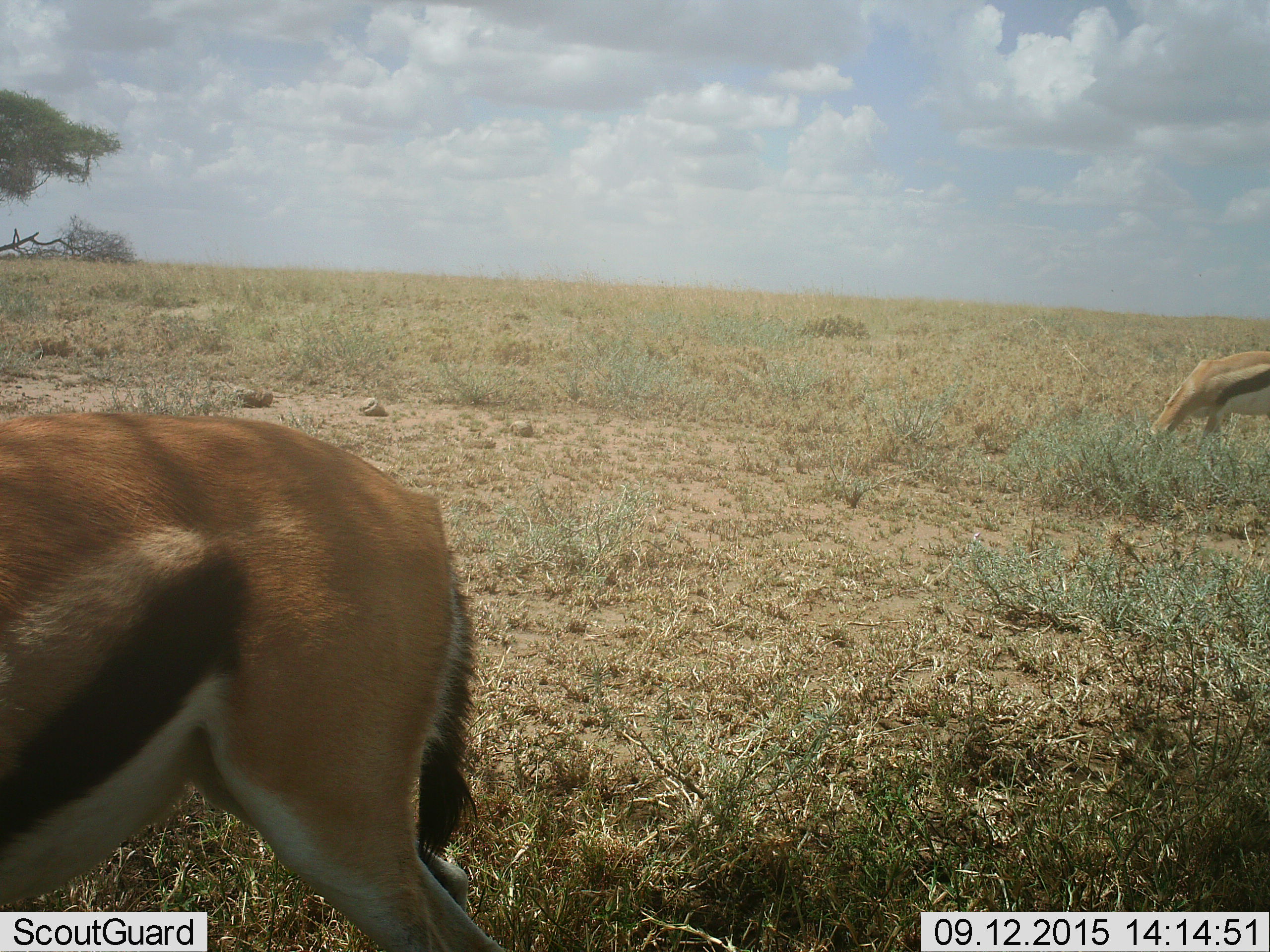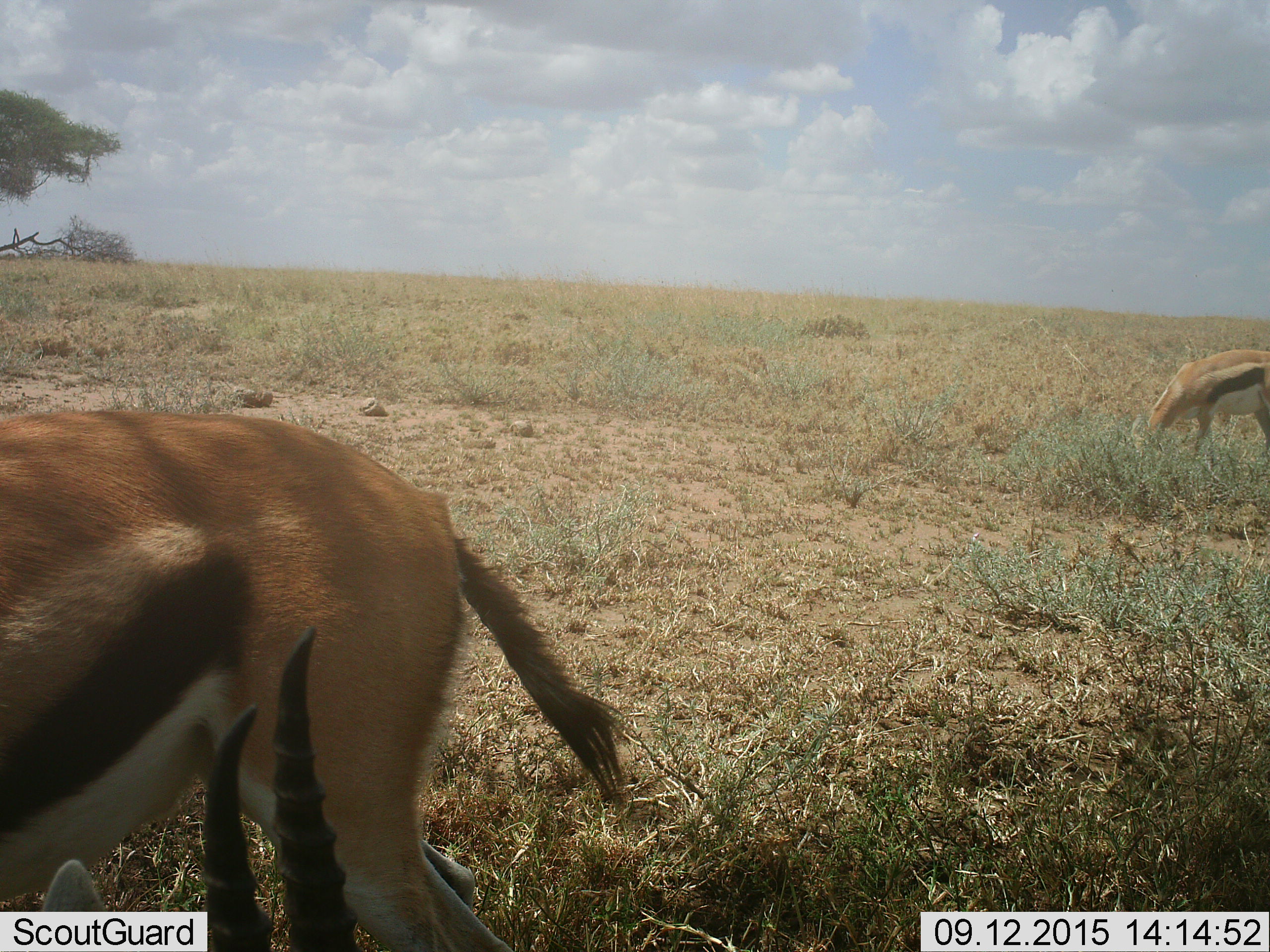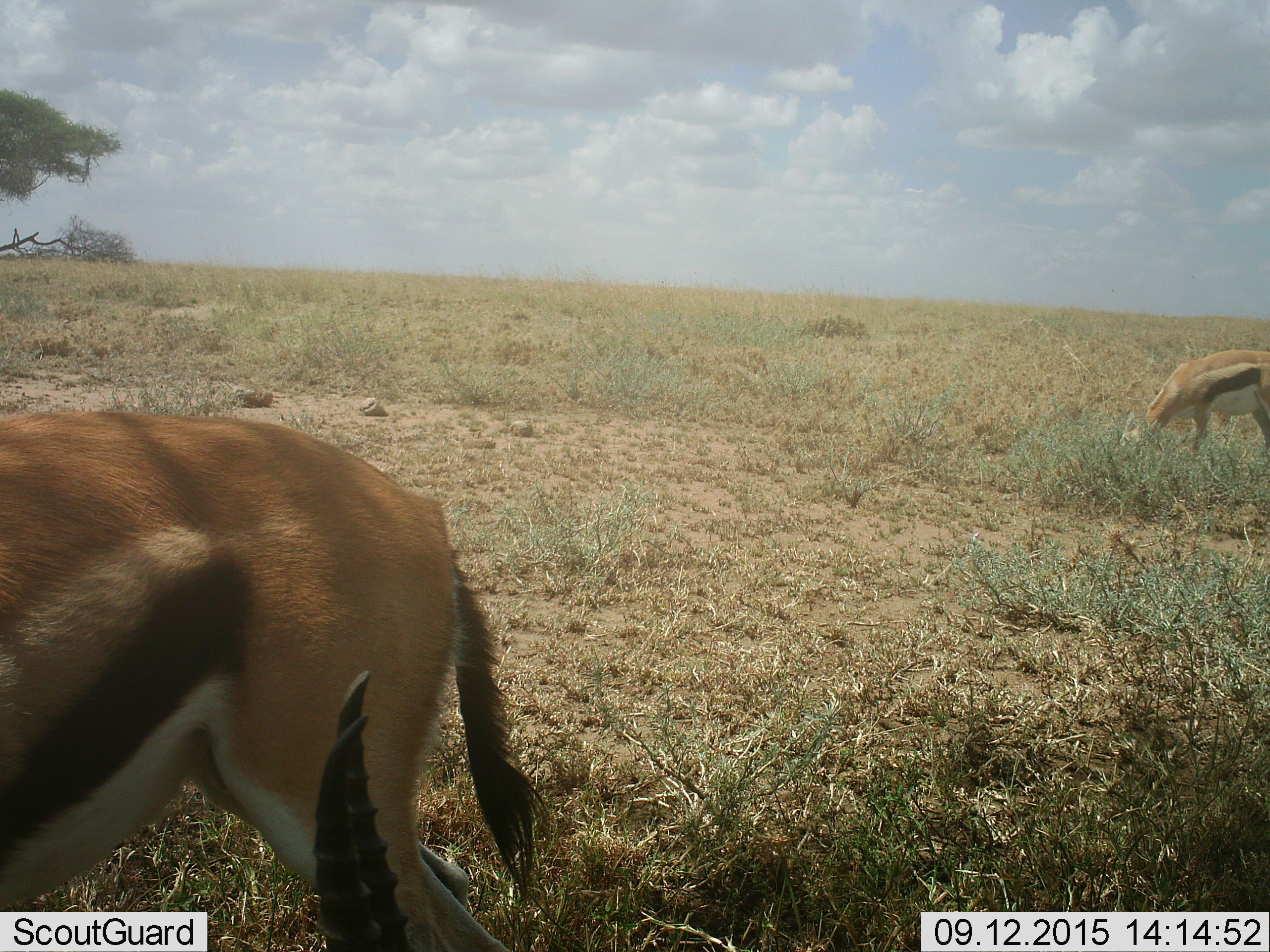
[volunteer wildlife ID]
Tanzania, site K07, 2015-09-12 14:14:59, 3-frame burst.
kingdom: Animalia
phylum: Chordata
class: Mammalia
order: Artiodactyla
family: Bovidae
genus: Eudorcas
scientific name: Eudorcas thomsonii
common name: thomson's gazelle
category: gazellethomsons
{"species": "gazellethomsons (thomson's gazelle) (Eudorcas thomsonii)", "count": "3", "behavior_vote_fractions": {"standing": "40%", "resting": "0%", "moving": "30%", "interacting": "0%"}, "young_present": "0%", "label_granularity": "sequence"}